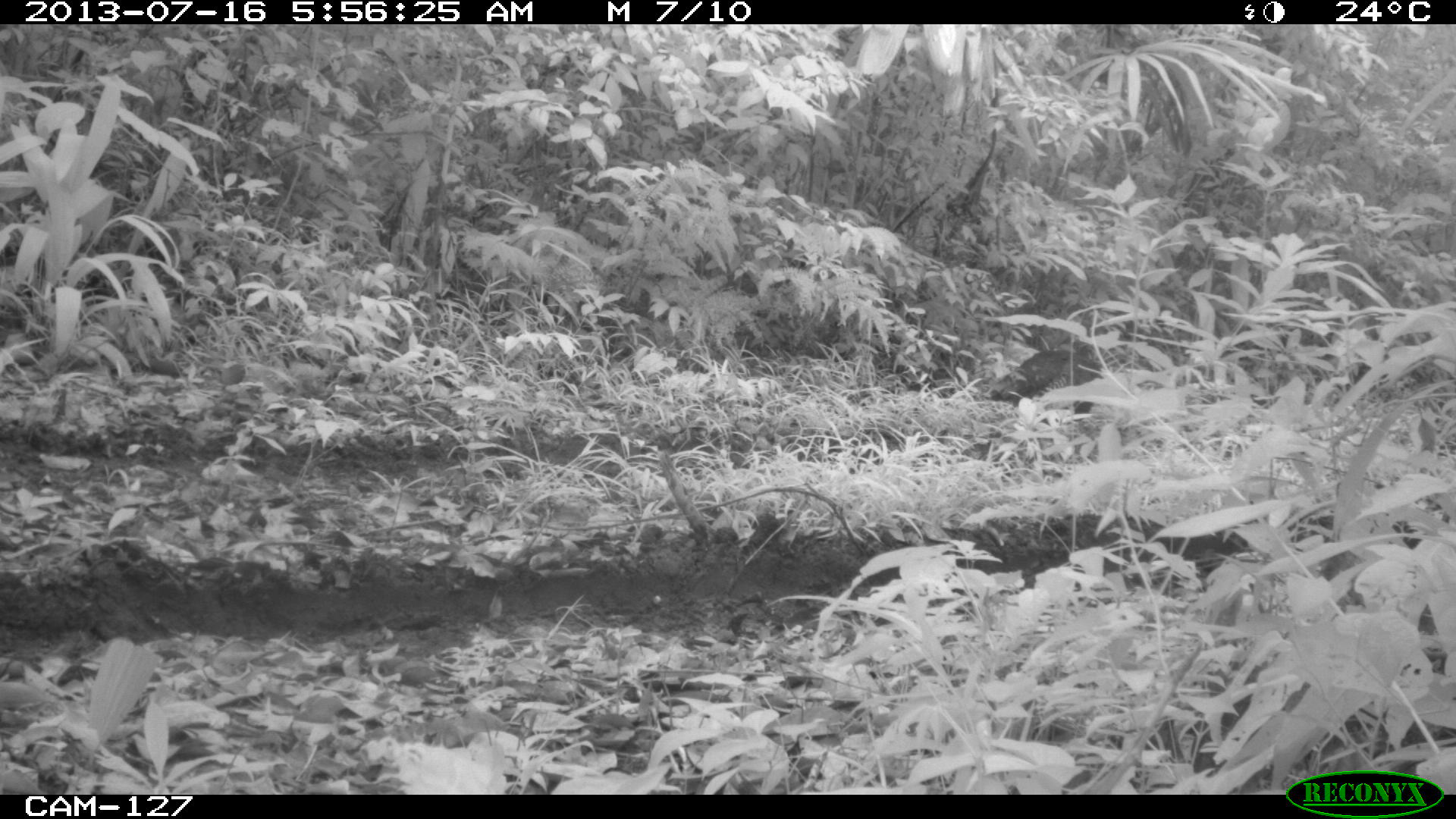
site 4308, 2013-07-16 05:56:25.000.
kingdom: Animalia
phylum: Chordata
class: Aves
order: Galliformes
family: Phasianidae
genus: Meleagris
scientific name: Meleagris ocellata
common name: ocellated turkey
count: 1